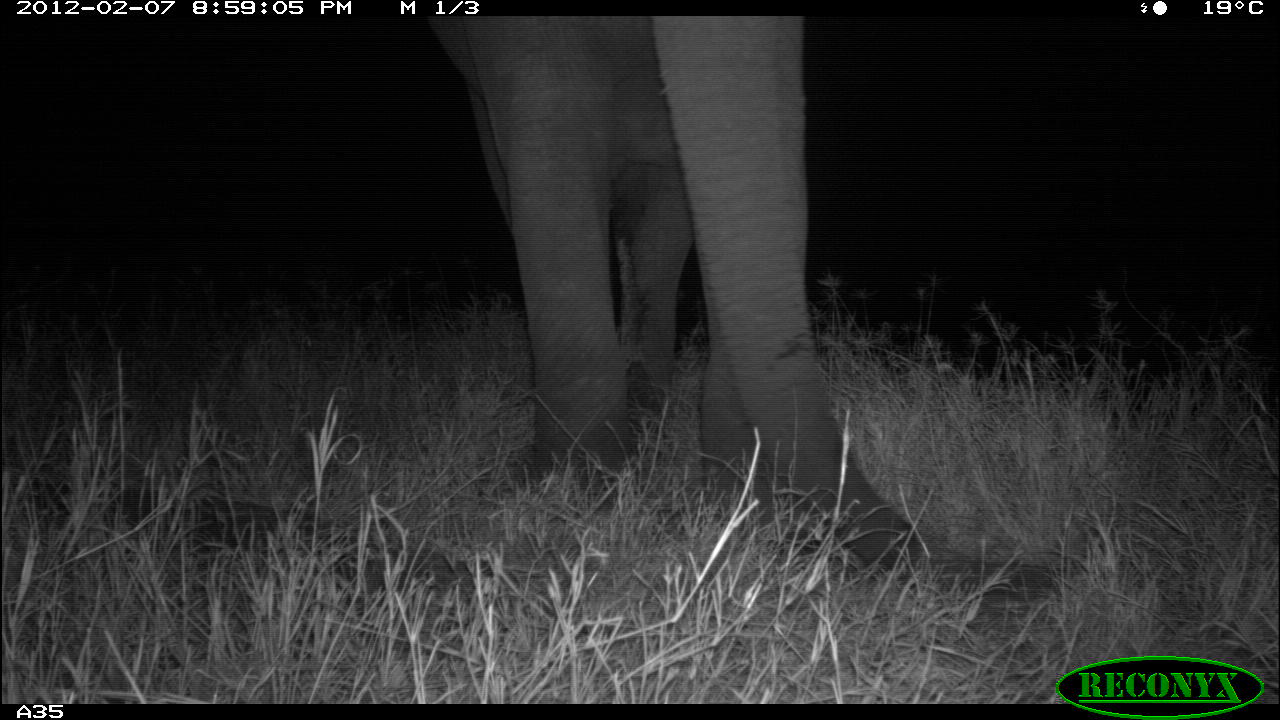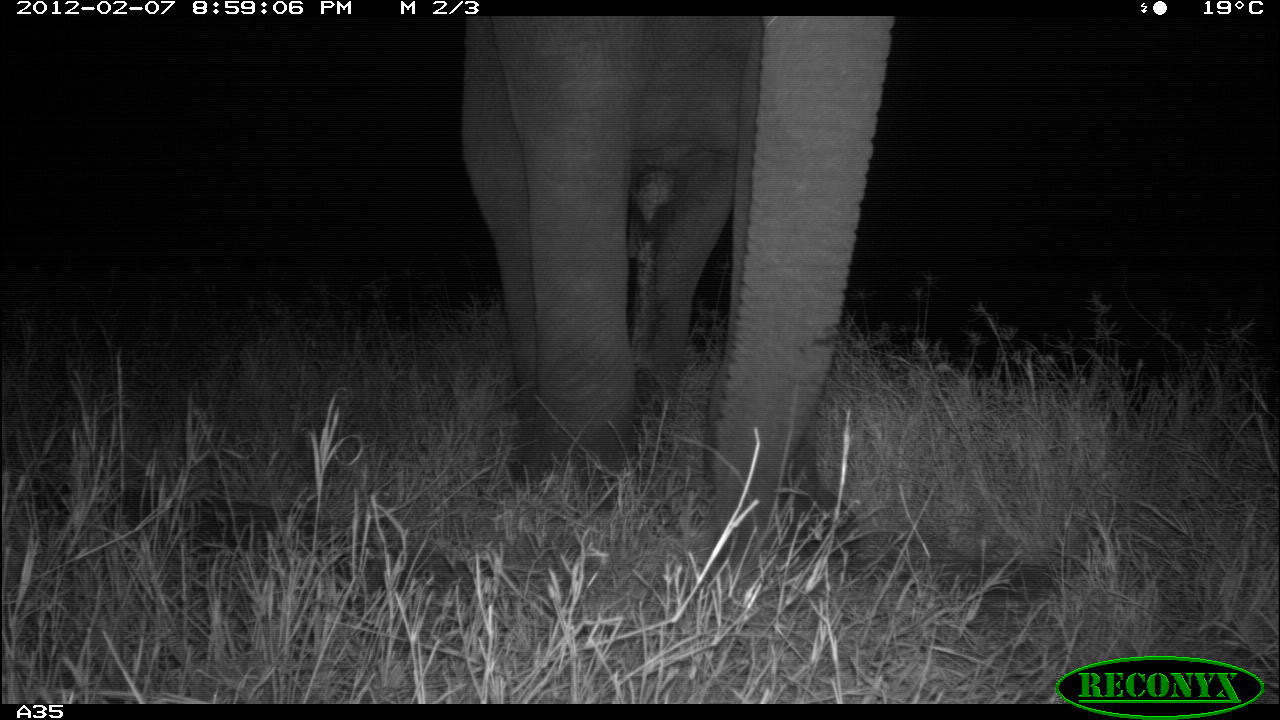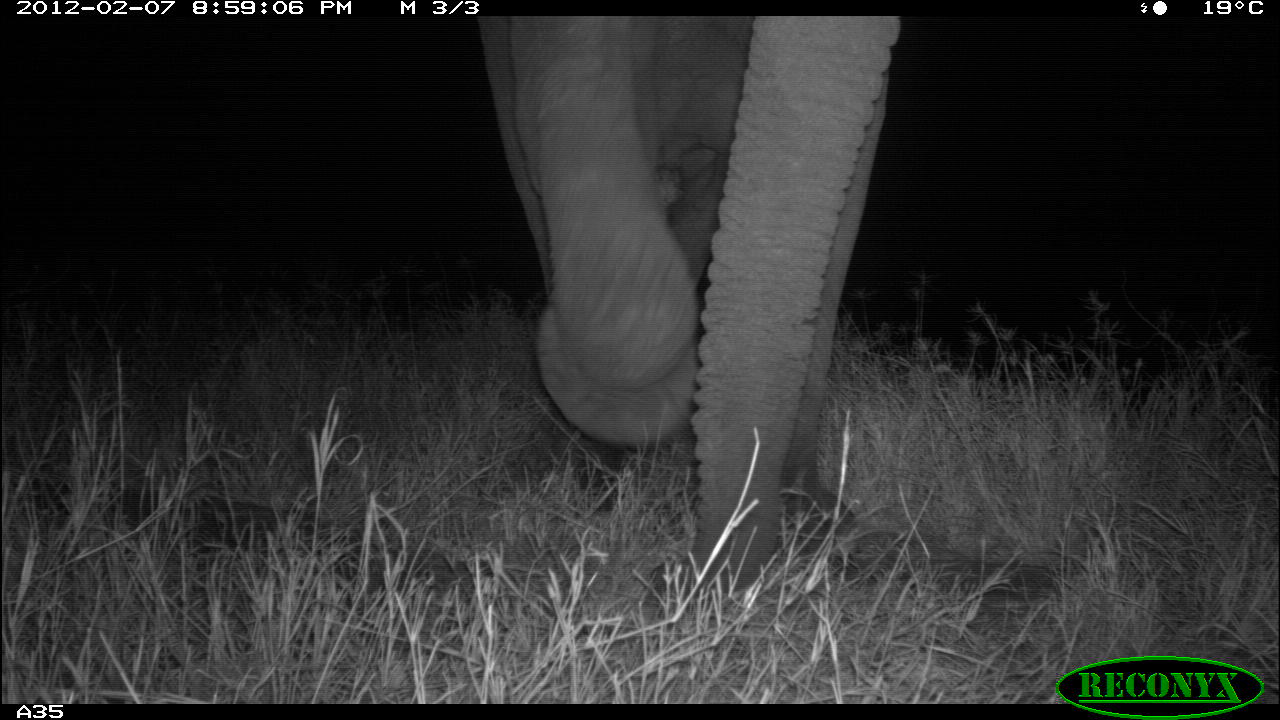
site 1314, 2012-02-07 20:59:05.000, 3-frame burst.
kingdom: Animalia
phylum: Chordata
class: Mammalia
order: Proboscidea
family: Elephantidae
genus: Loxodonta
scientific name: Loxodonta africana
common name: african bush elephant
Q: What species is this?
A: Loxodonta africana (african bush elephant).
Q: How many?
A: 1.